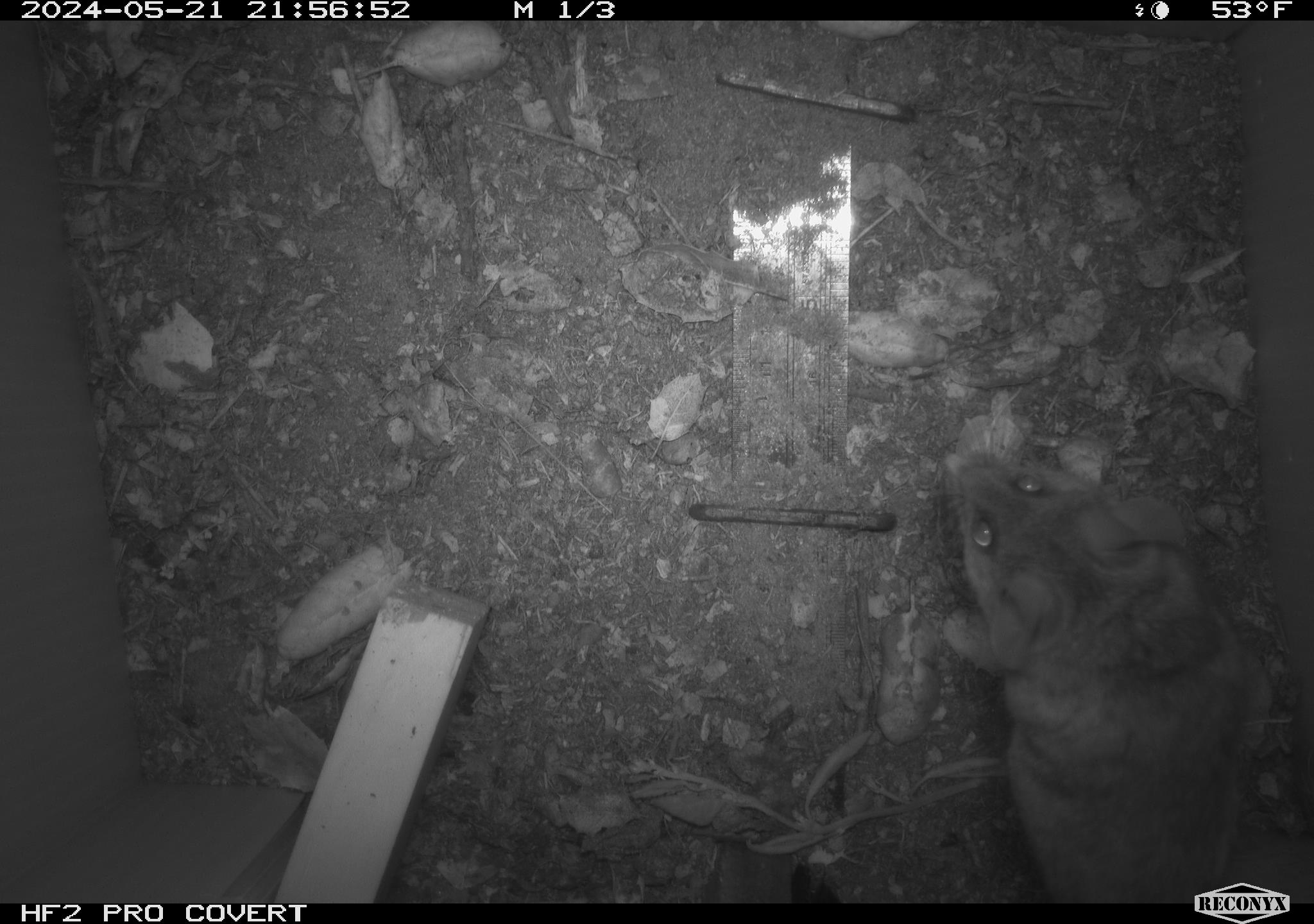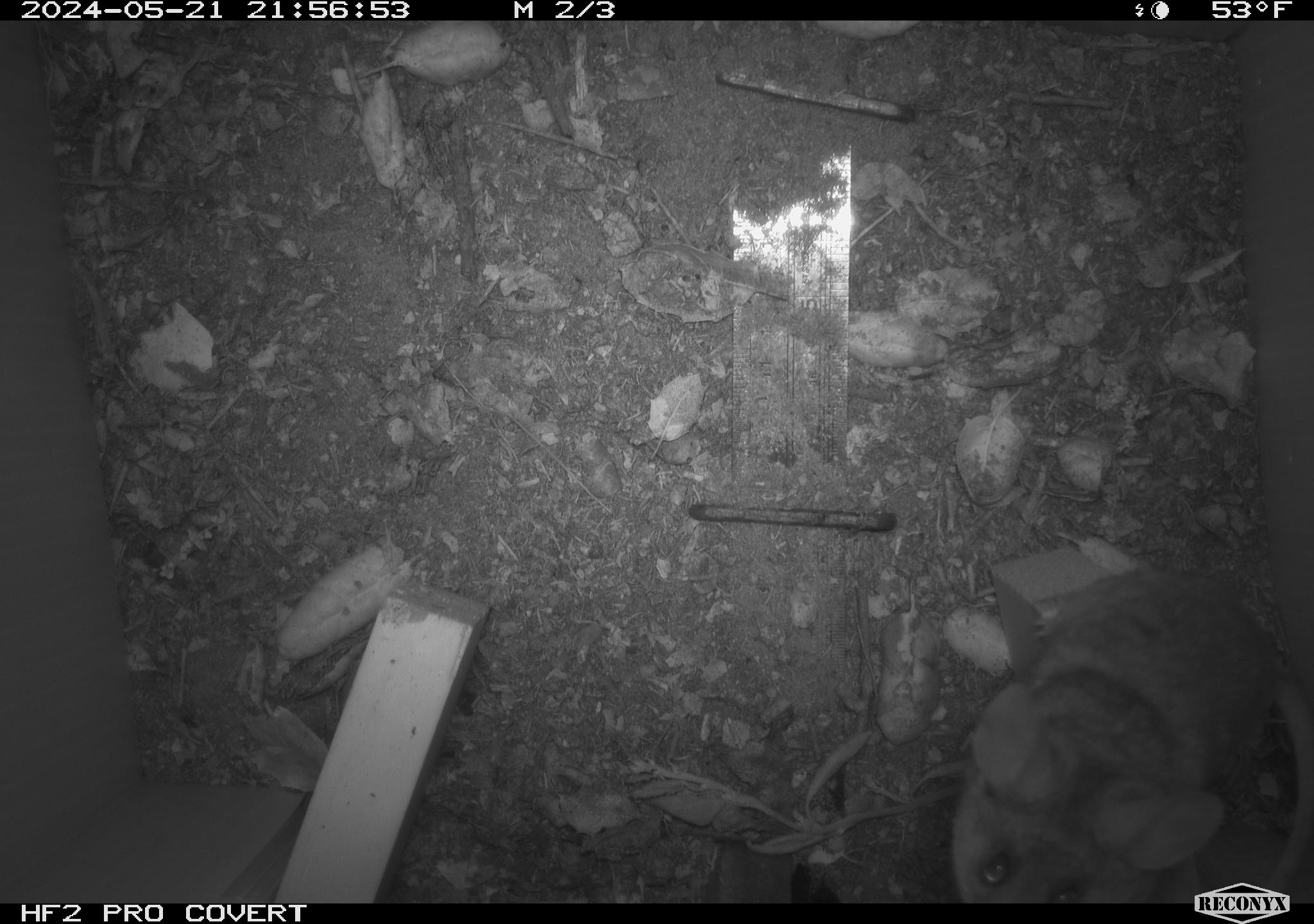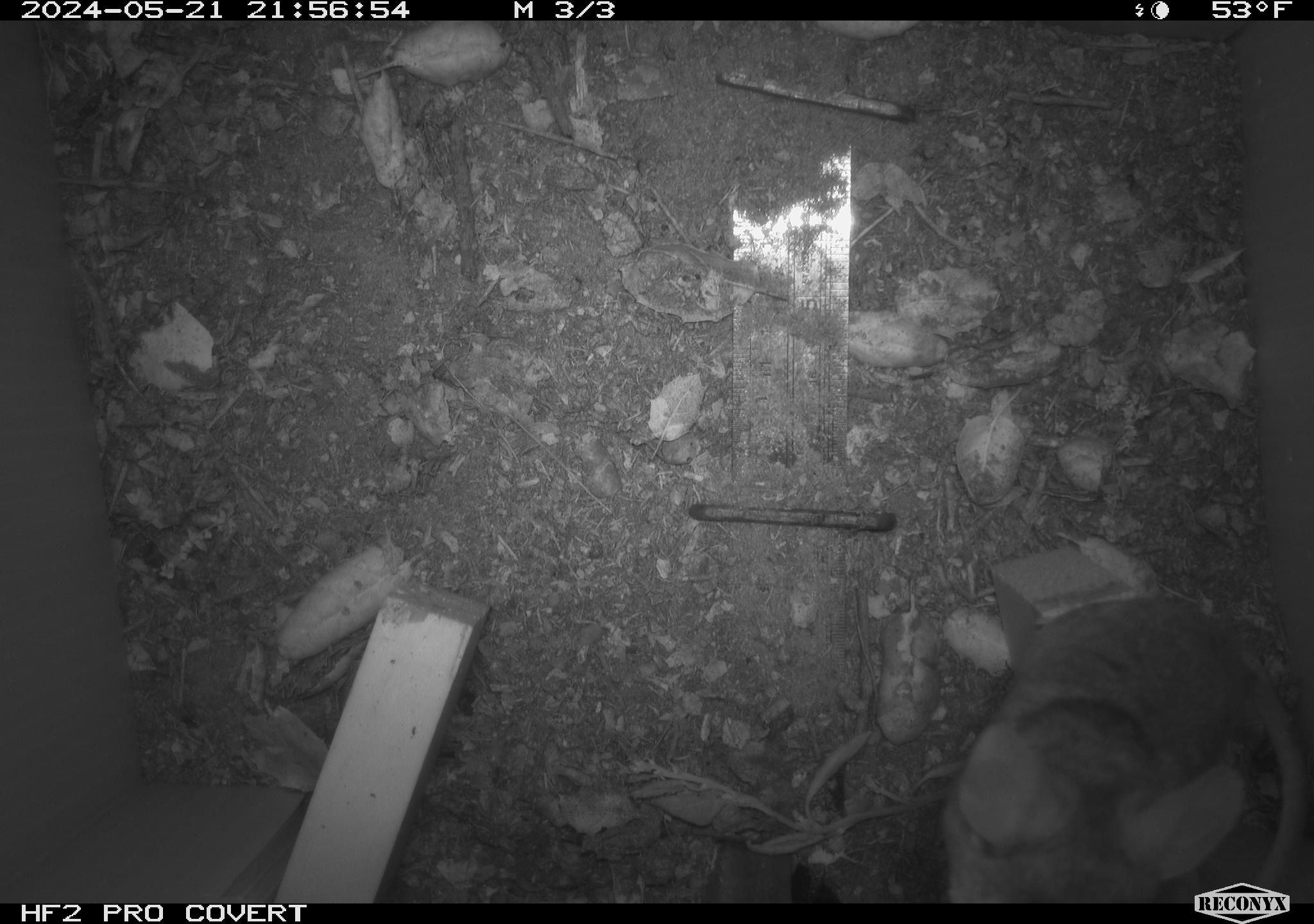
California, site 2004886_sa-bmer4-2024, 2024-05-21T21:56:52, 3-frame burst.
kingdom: Animalia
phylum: Chordata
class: Mammalia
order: Rodentia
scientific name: Rodentia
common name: mouse species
Mouse species (Rodentia).